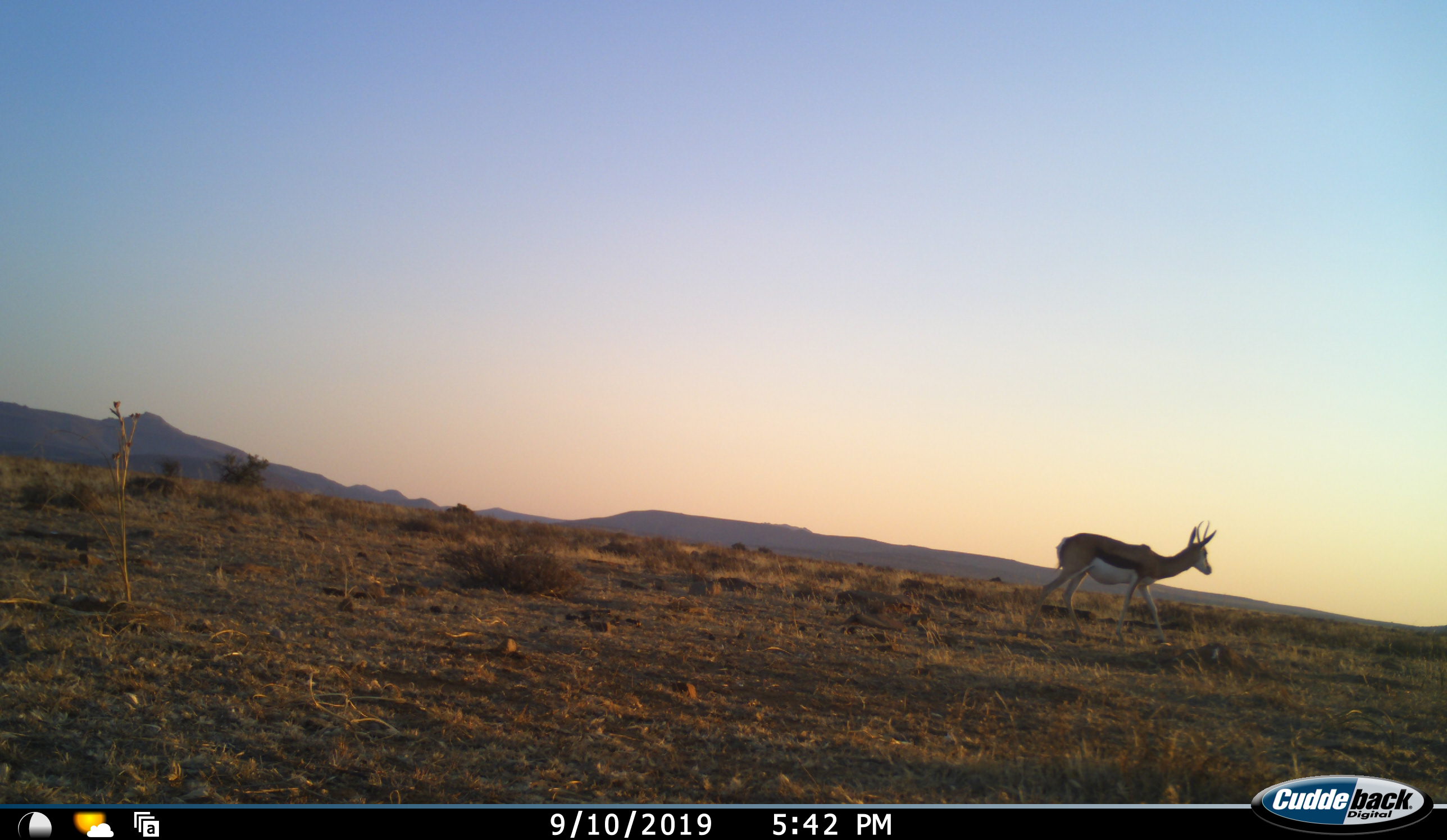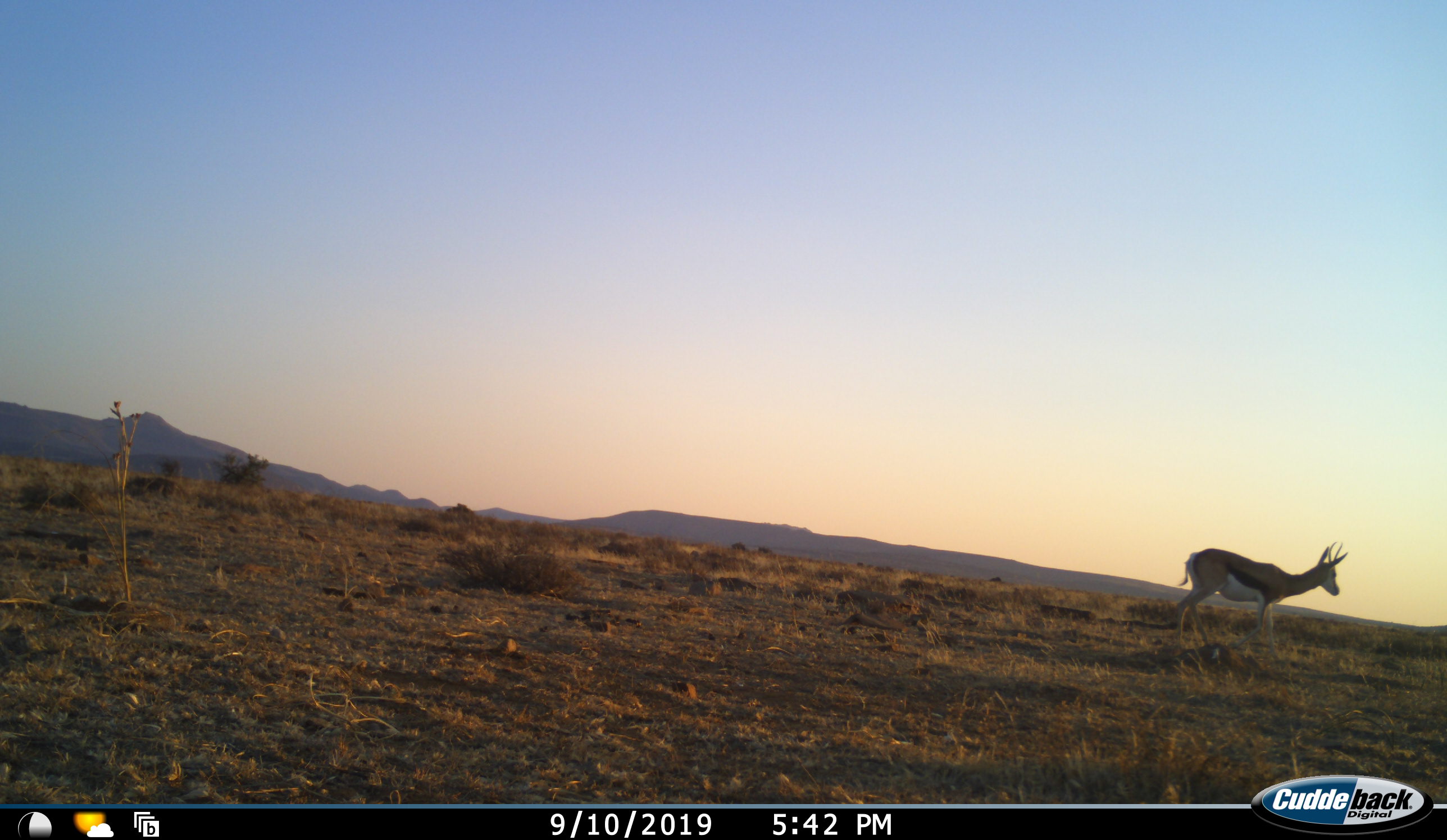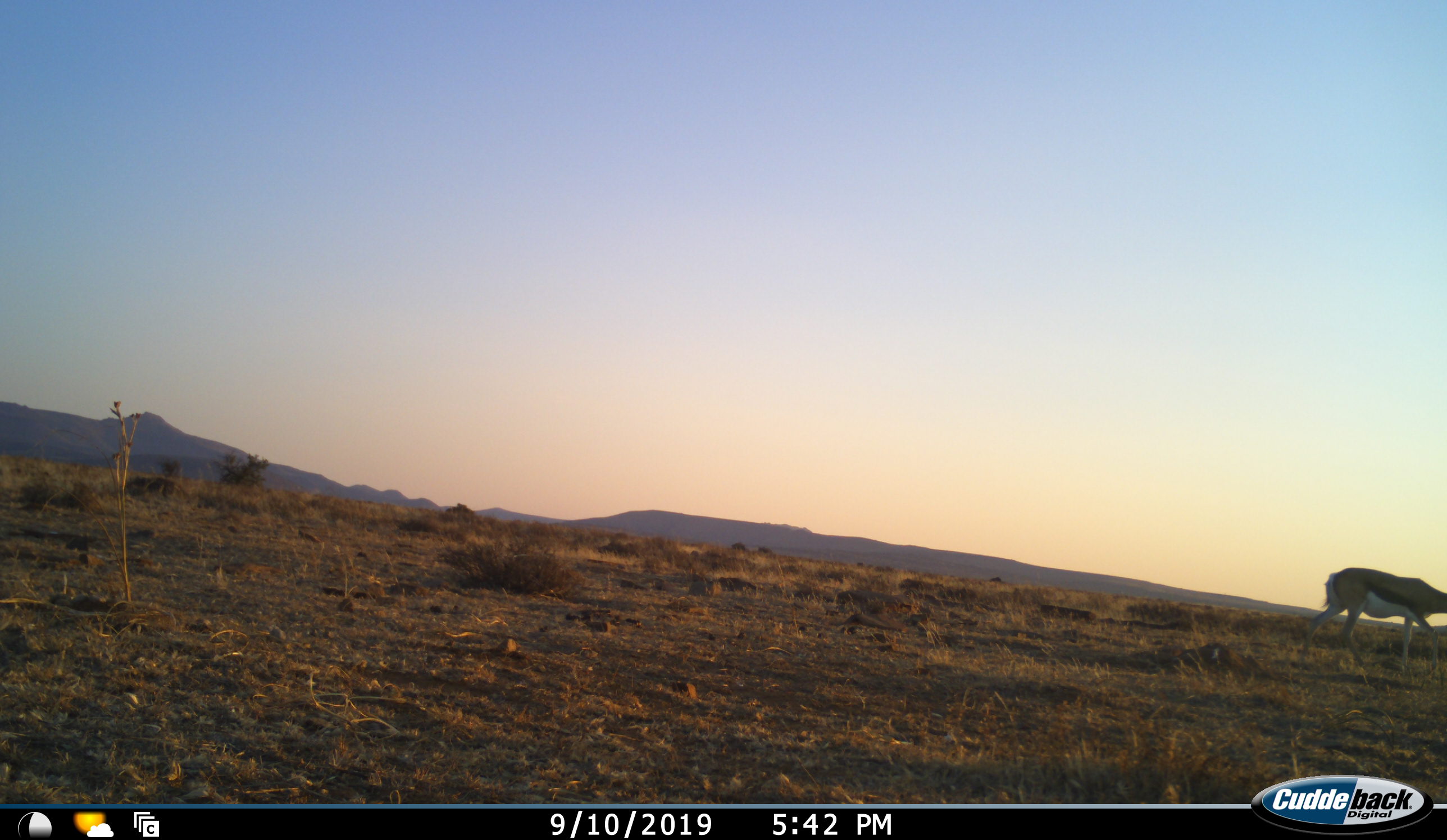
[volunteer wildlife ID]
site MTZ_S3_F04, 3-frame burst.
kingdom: Animalia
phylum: Chordata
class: Mammalia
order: Artiodactyla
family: Bovidae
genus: Antidorcas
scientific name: Antidorcas marsupialis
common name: springbok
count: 1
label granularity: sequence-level